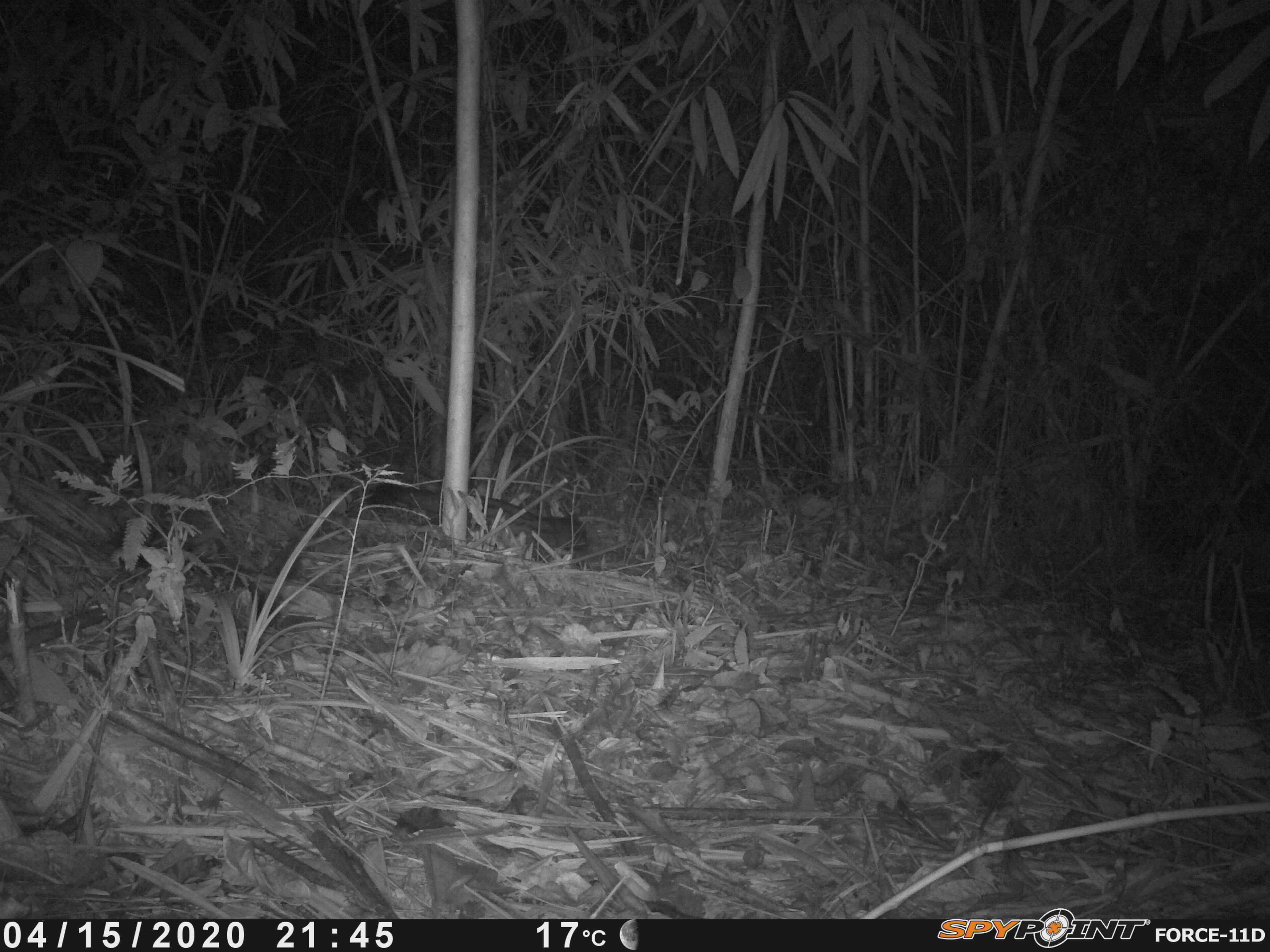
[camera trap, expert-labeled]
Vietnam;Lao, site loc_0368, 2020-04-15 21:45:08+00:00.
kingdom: Animalia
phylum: Chordata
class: Mammalia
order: Carnivora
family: Viverridae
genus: Paradoxurus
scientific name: Paradoxurus hermaphroditus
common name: common palm civet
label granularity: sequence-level